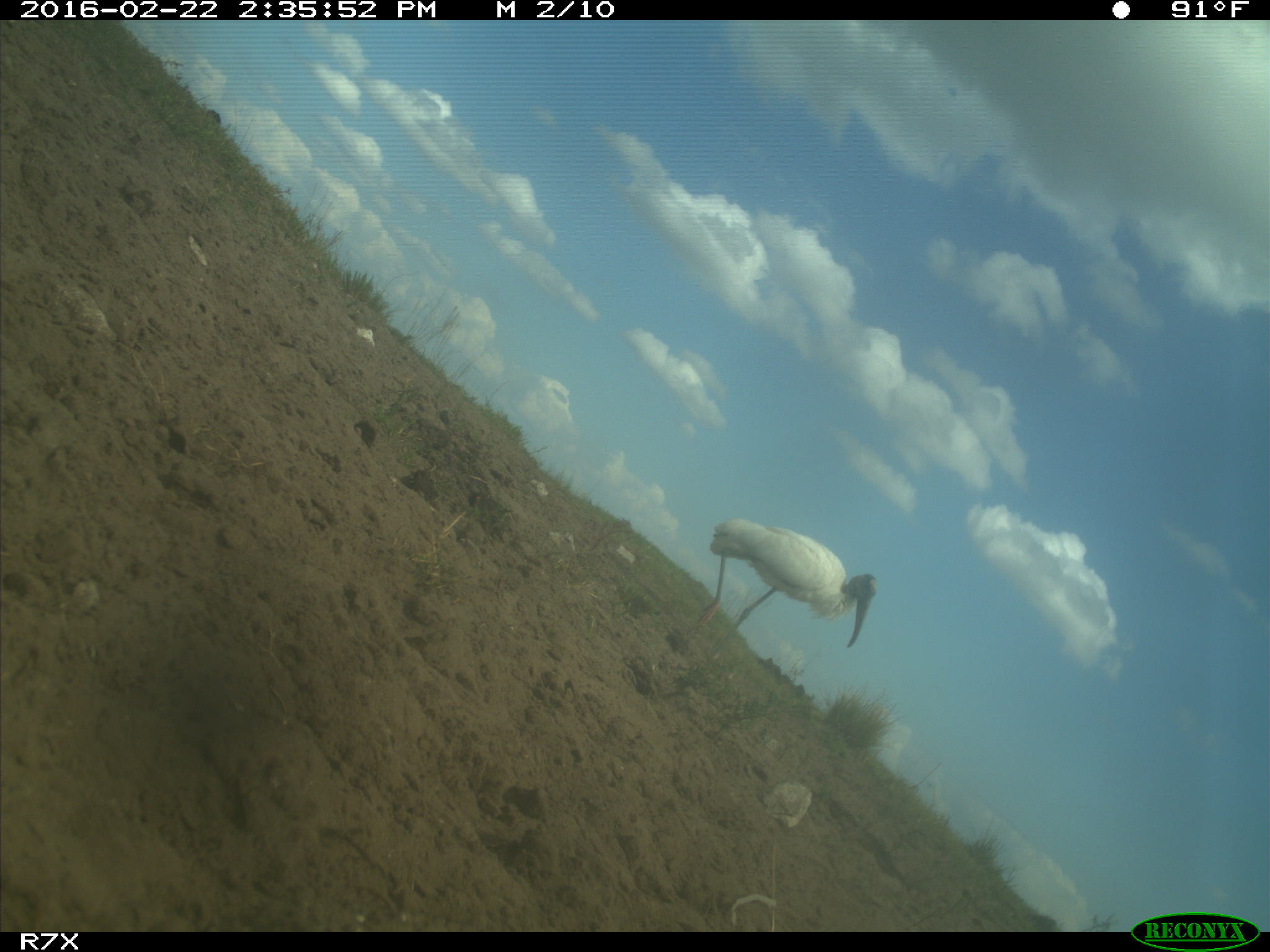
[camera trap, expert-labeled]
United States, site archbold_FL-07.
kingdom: Animalia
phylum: Chordata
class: Aves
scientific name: Aves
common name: birds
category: unidentified bird